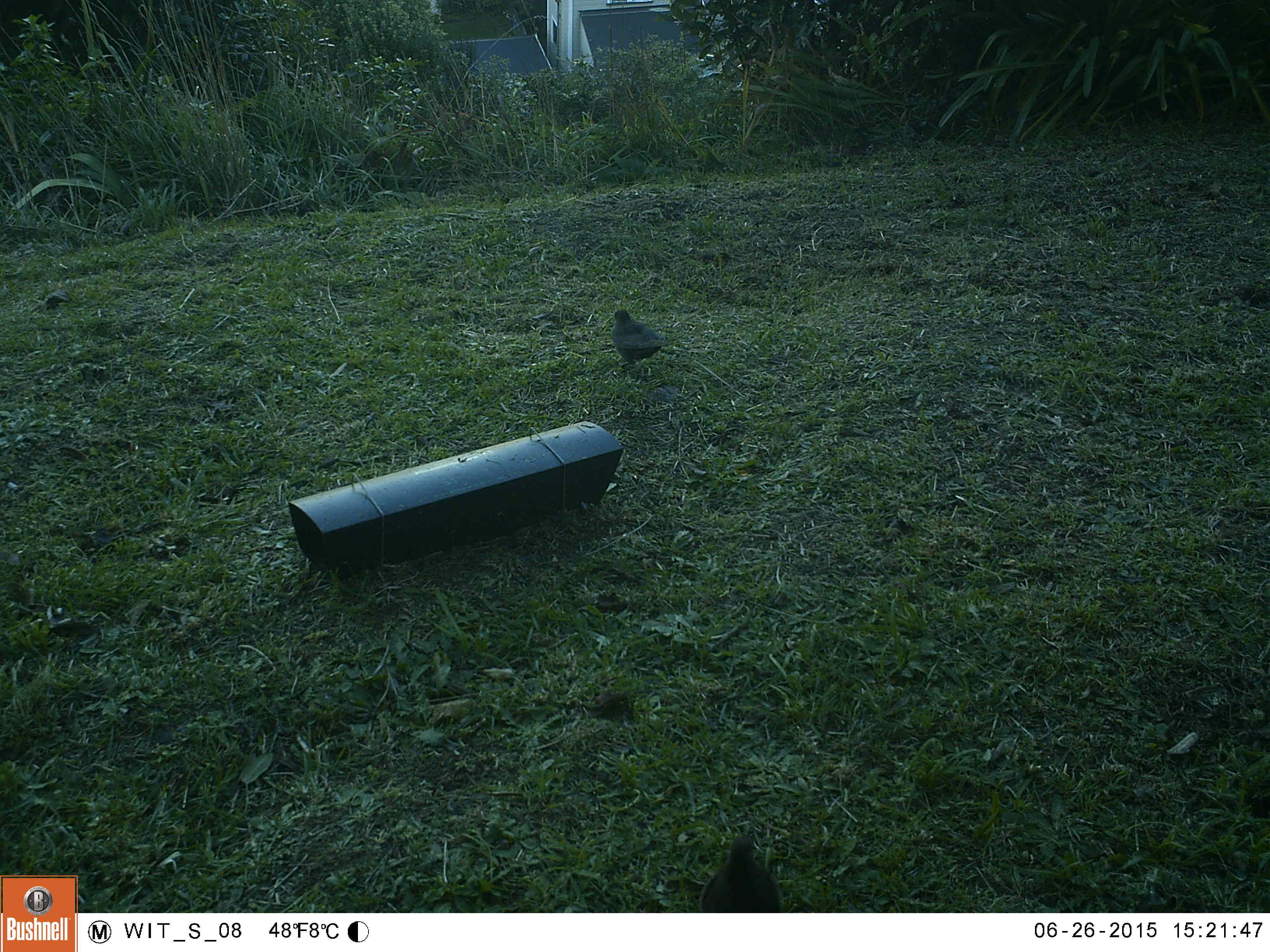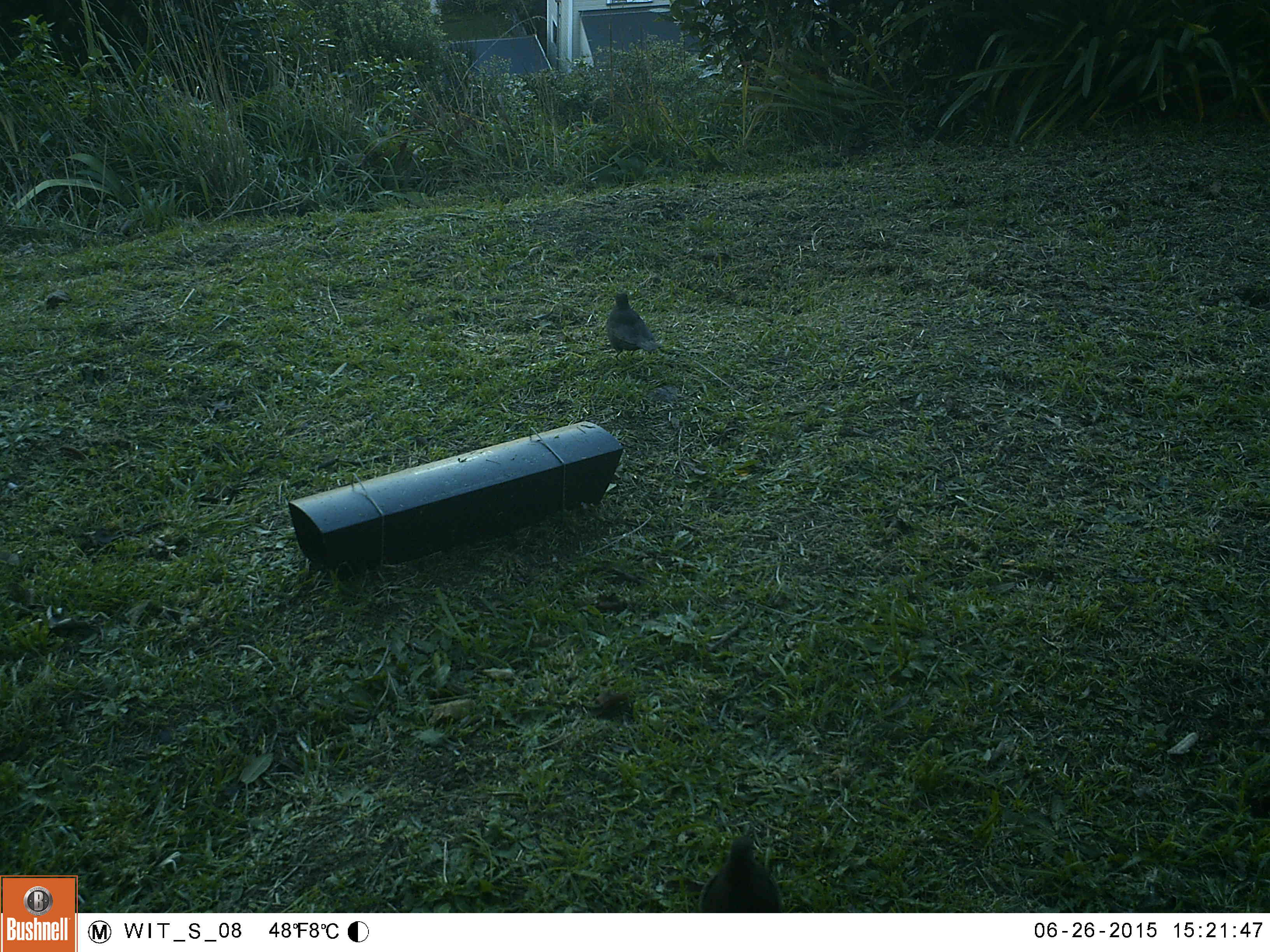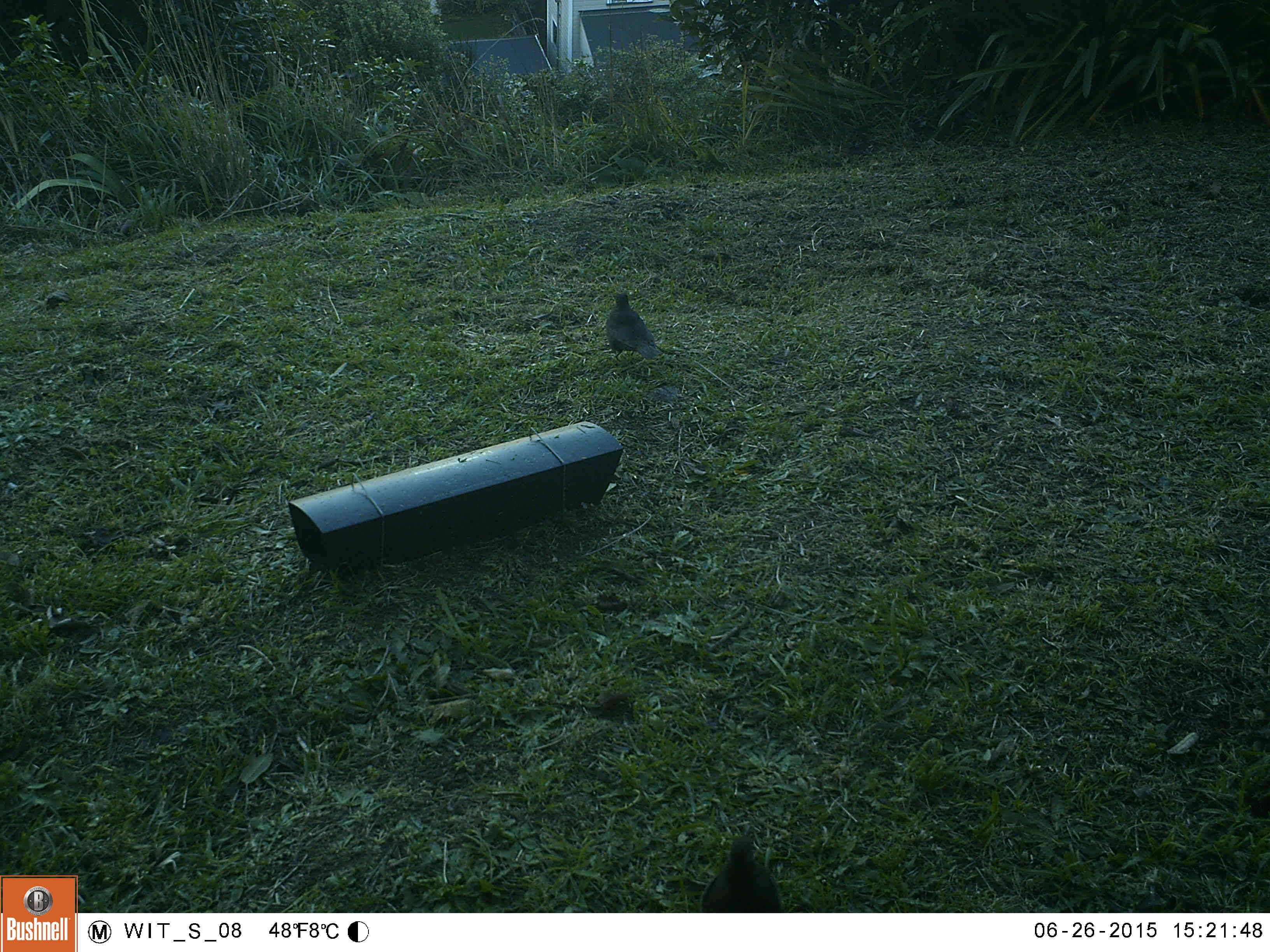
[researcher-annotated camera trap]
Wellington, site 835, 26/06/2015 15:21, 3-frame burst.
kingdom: Animalia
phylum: Chordata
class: Aves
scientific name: Aves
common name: bird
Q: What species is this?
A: Bird (Aves).